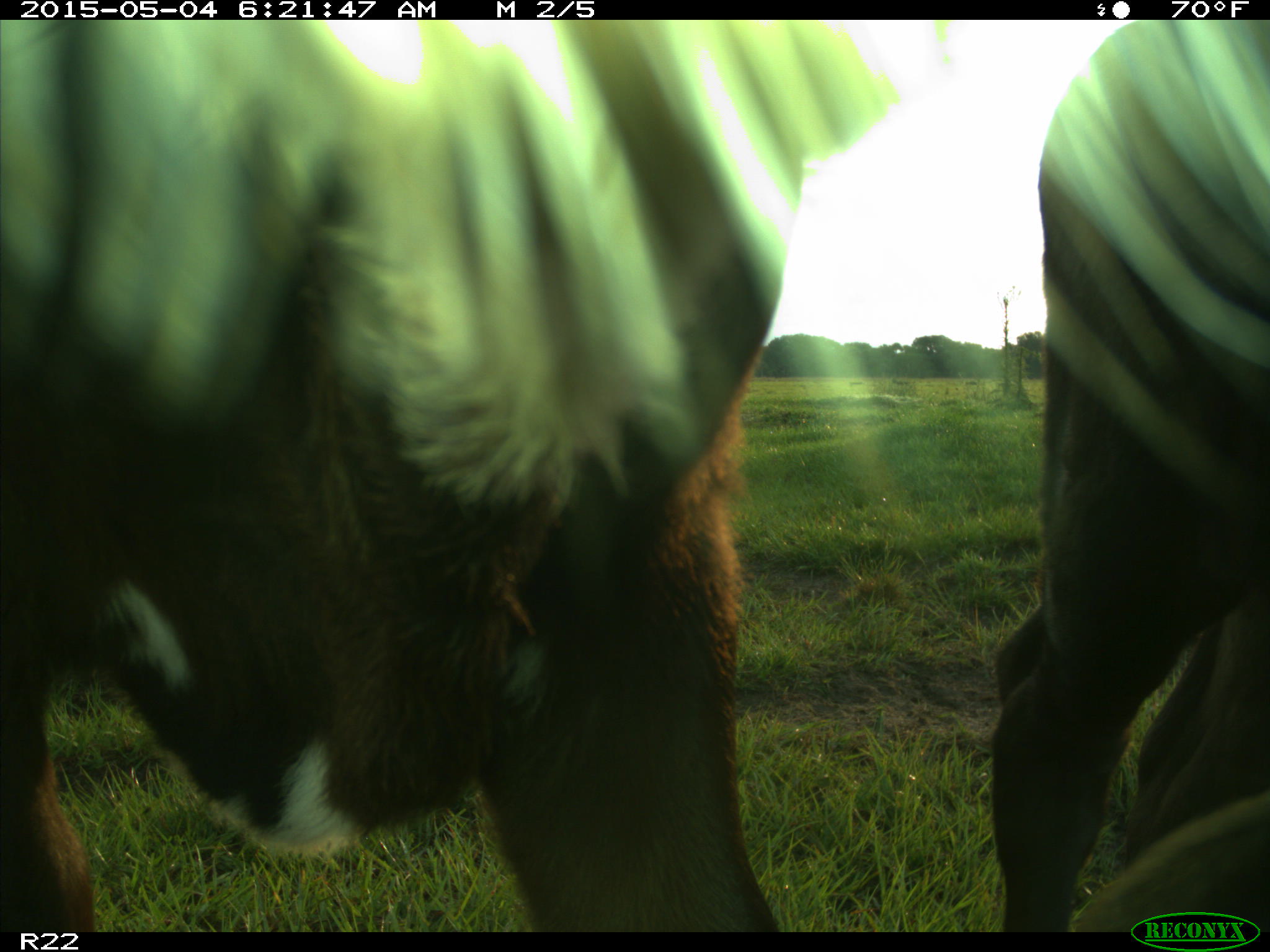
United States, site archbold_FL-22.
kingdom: Animalia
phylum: Chordata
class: Mammalia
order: Artiodactyla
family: Bovidae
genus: Bos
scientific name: Bos taurus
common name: domestic cow